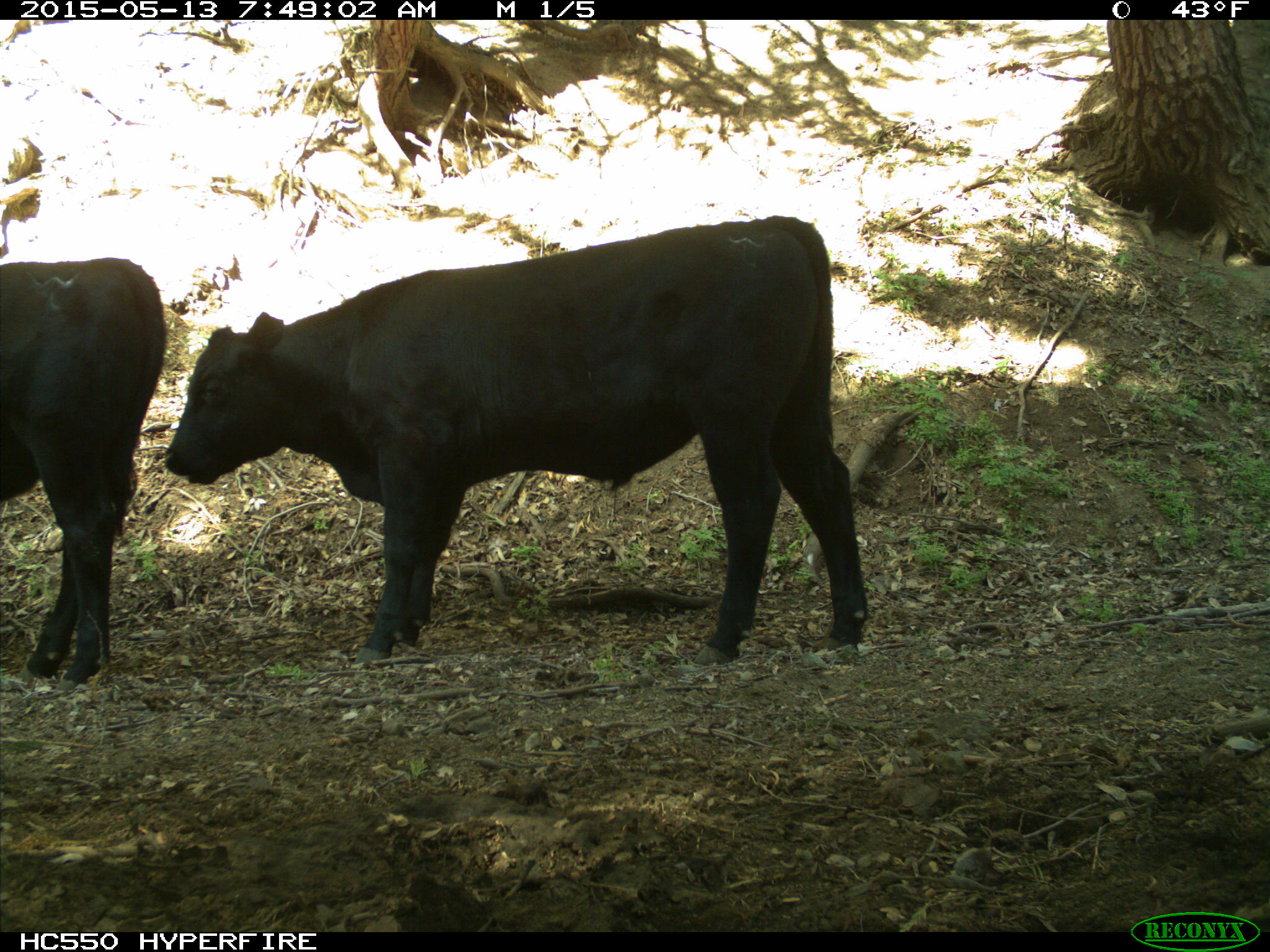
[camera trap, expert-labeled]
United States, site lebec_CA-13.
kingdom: Animalia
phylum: Chordata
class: Mammalia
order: Artiodactyla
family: Bovidae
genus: Bos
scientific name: Bos taurus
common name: domestic cow